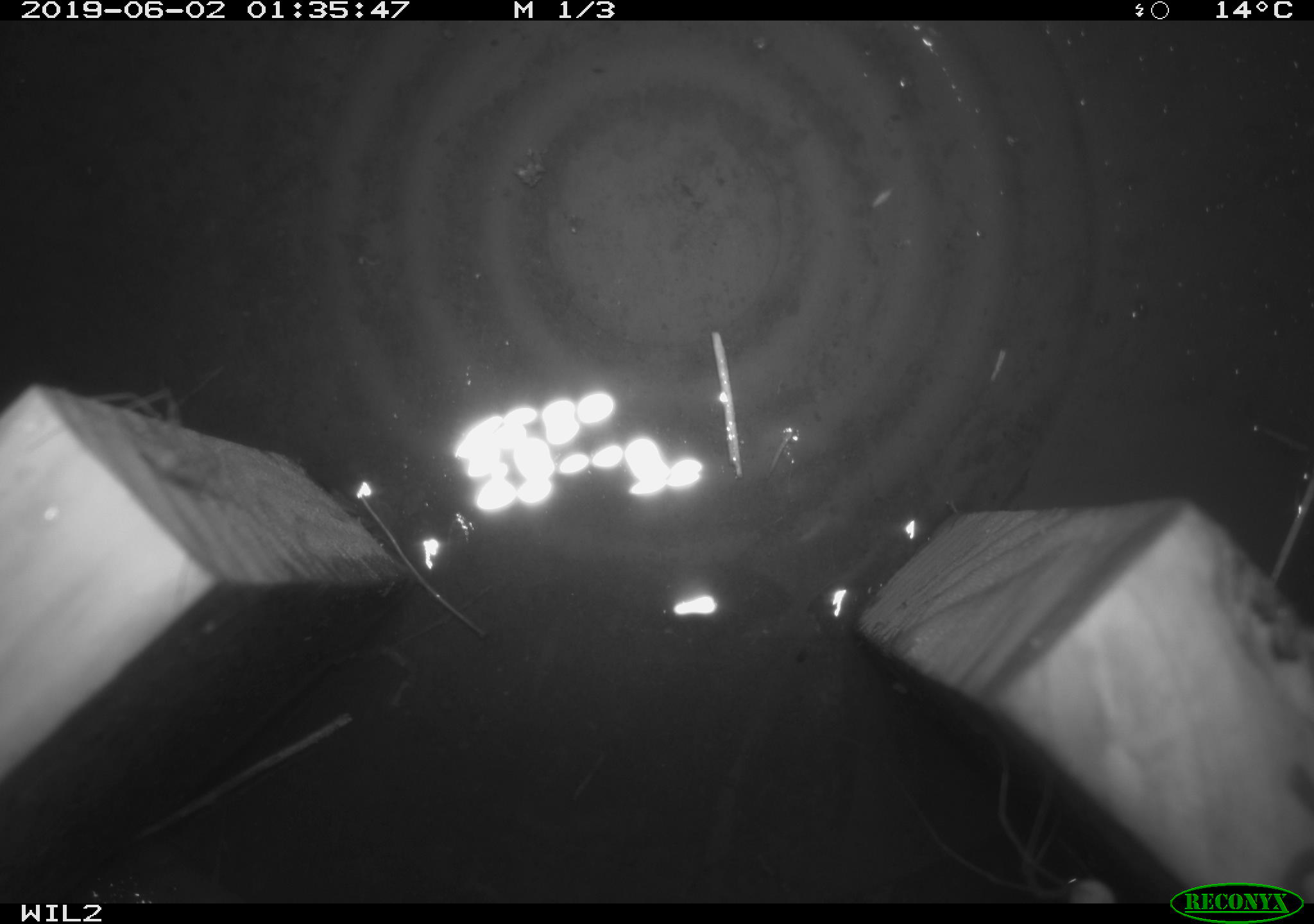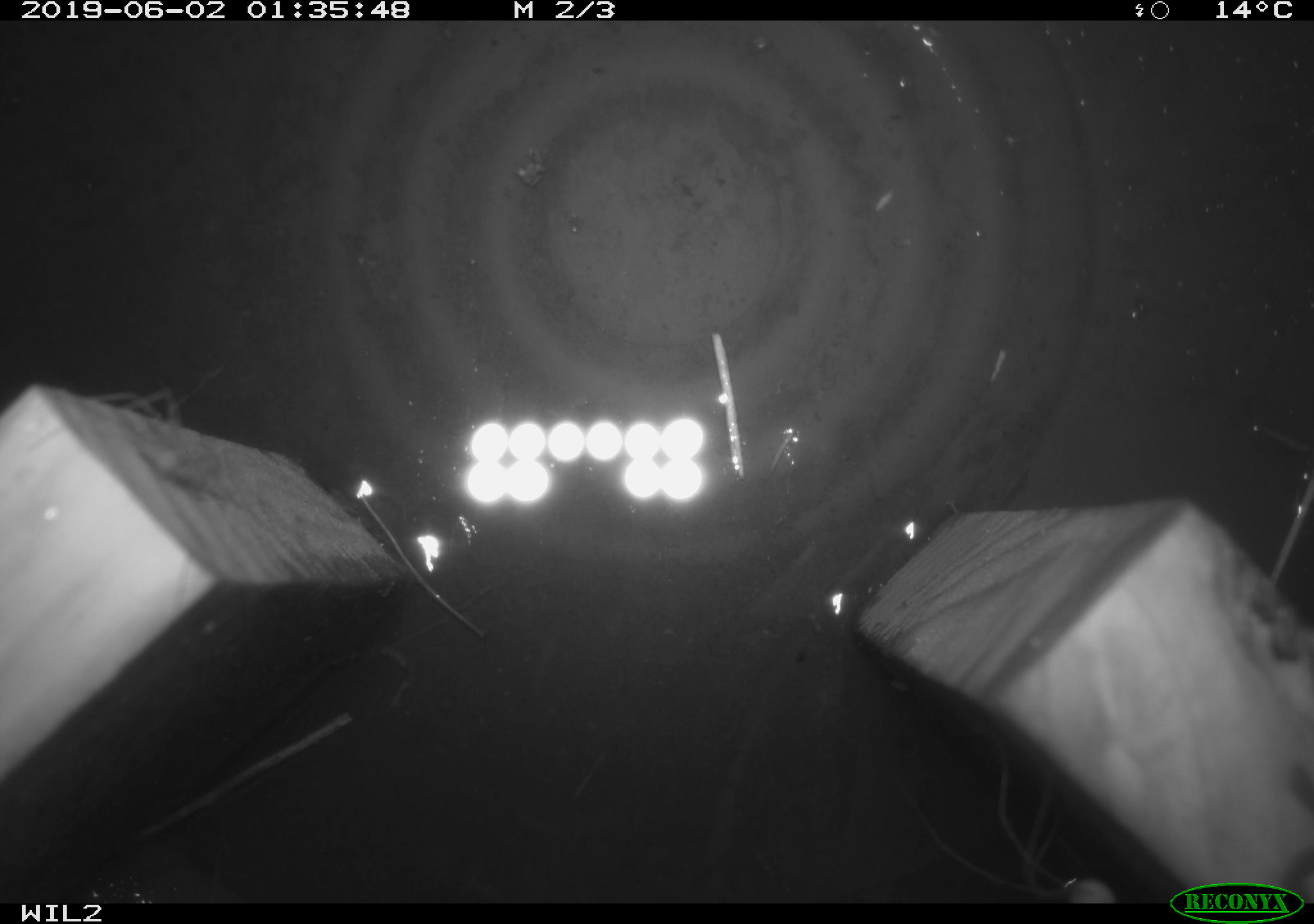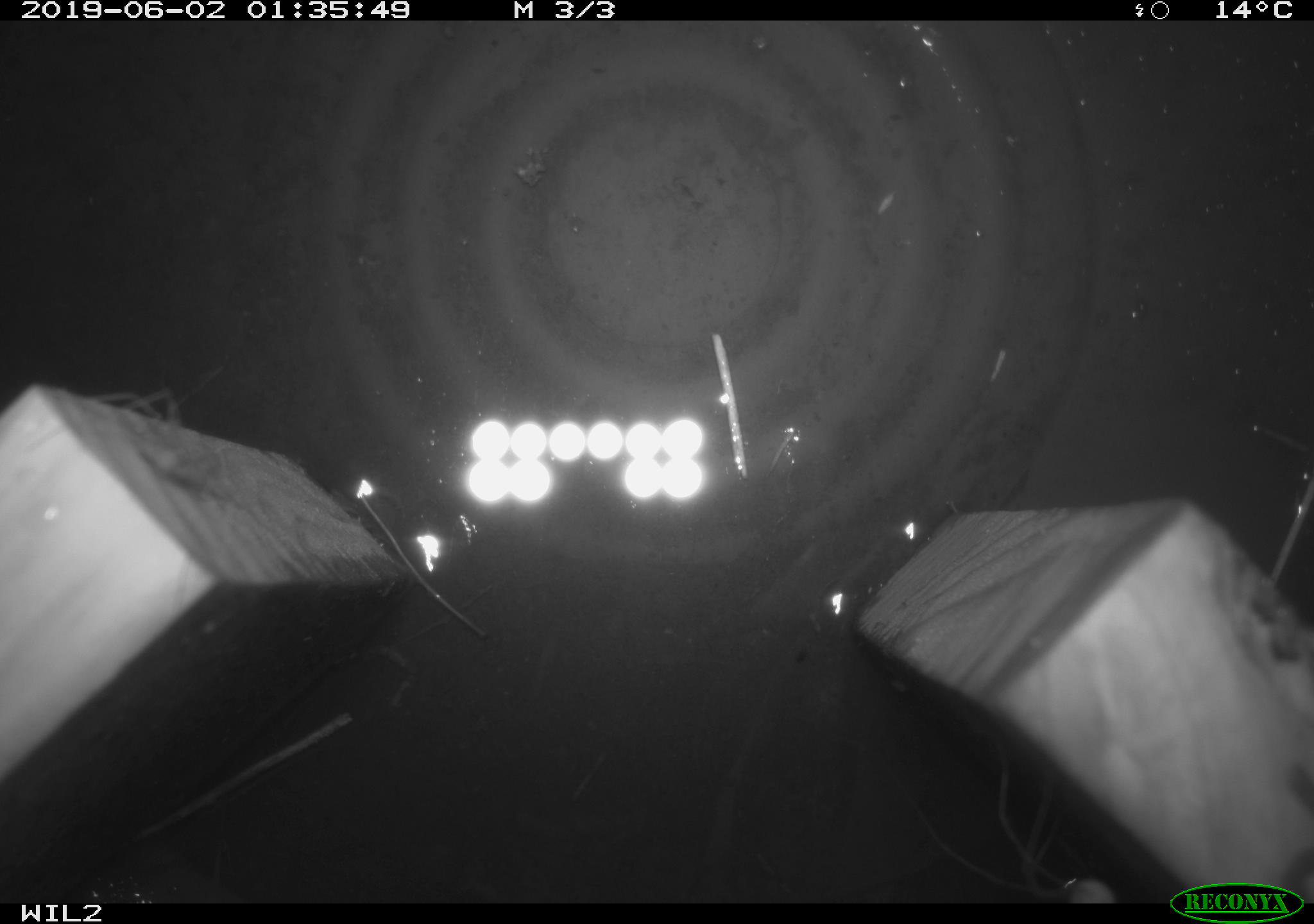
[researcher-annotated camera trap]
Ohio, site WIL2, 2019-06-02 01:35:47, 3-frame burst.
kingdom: Animalia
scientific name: Animalia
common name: animal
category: invertebrate